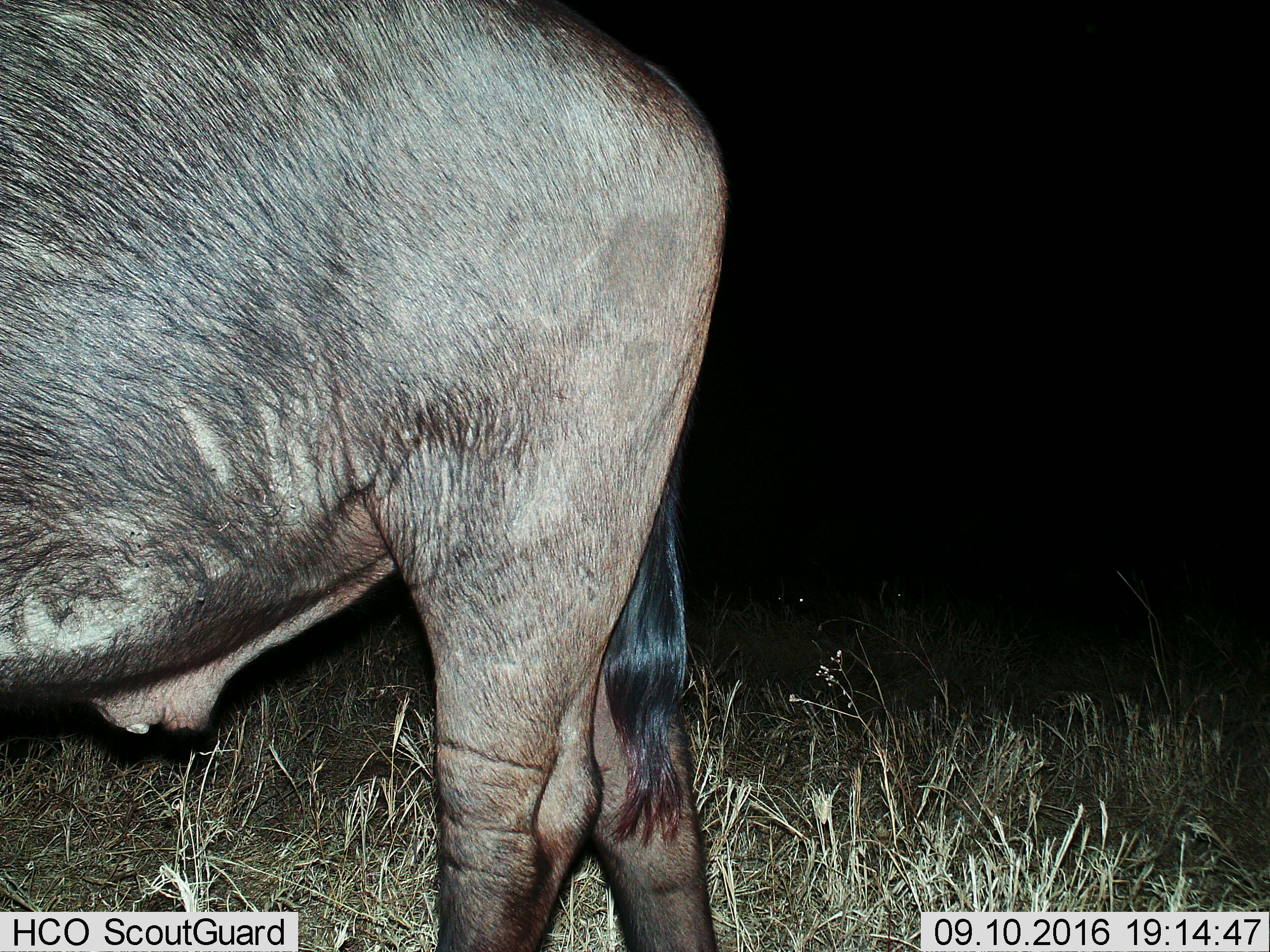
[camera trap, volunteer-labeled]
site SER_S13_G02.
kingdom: Animalia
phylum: Chordata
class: Mammalia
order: Artiodactyla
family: Bovidae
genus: Connochaetes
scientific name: Connochaetes taurinus taurinus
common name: blue wildebeest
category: wildebeestblue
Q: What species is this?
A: Wildebeestblue (blue wildebeest) (Connochaetes taurinus taurinus).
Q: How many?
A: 1.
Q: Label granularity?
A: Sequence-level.